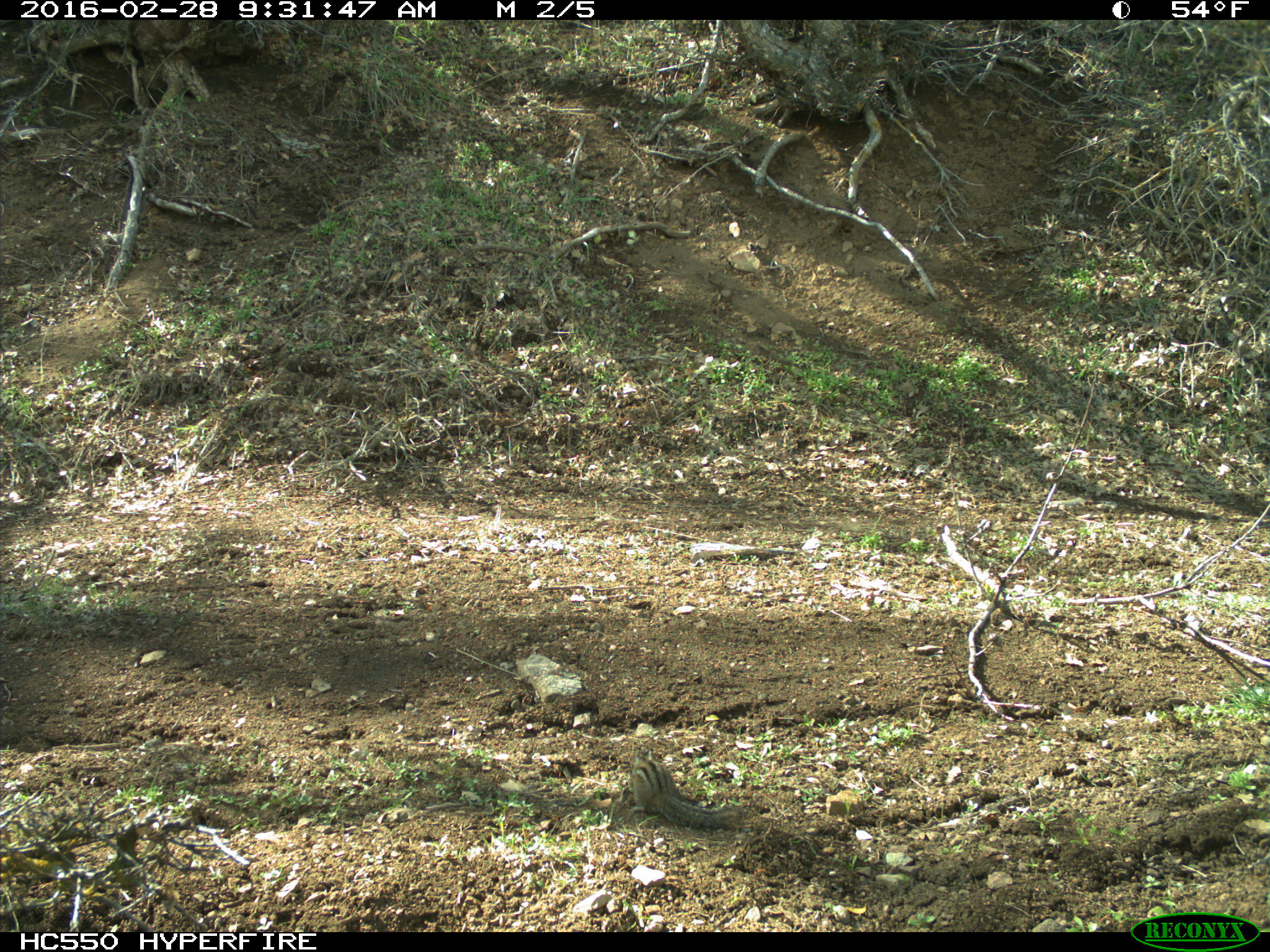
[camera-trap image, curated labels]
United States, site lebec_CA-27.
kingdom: Animalia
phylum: Chordata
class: Mammalia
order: Rodentia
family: Sciuridae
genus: Tamias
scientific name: Tamias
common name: chipmunk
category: unidentified chipmunk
Unidentified chipmunk (chipmunk) (Tamias).